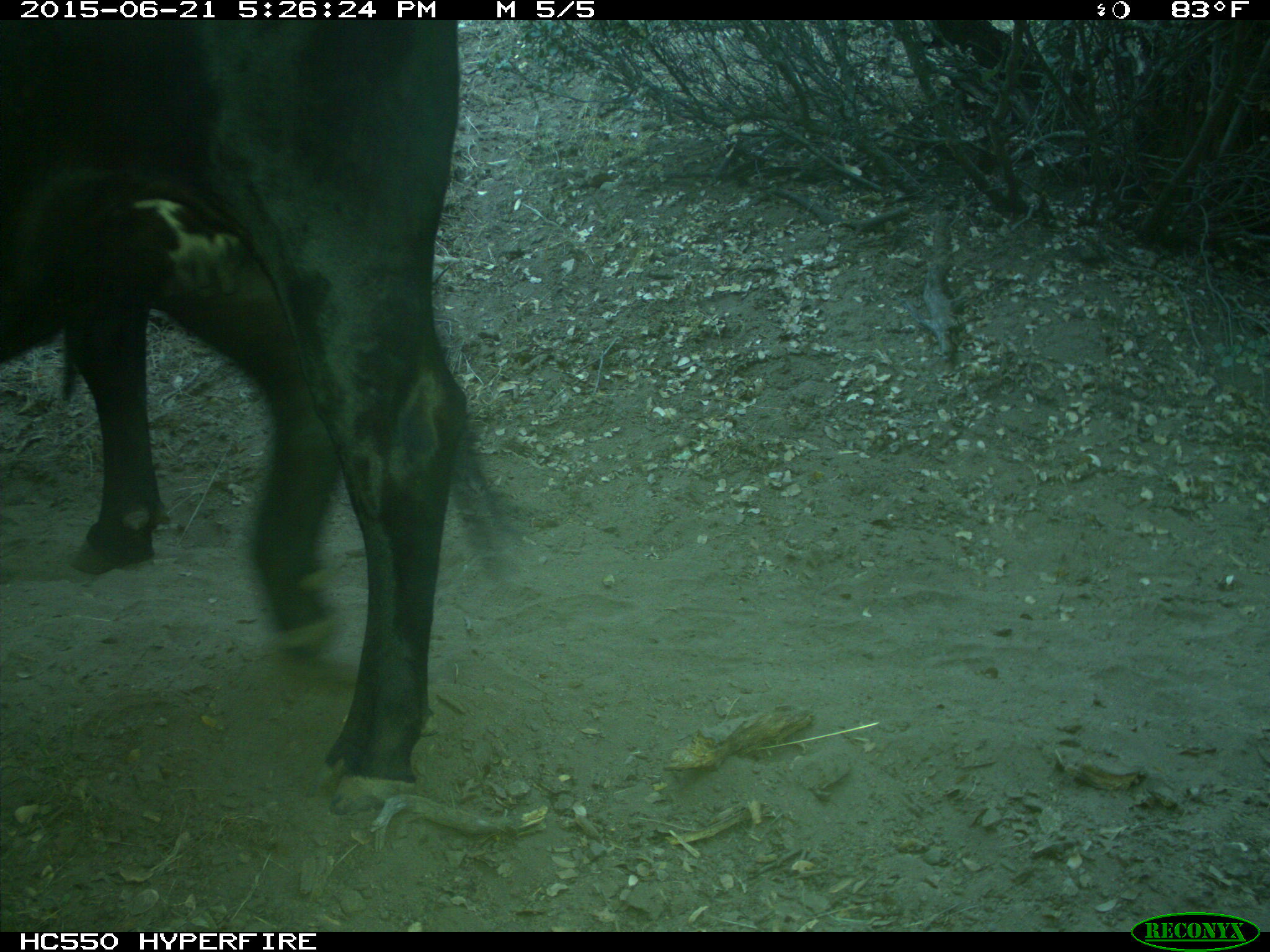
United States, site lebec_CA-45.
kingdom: Animalia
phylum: Chordata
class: Mammalia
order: Artiodactyla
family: Bovidae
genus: Bos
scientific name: Bos taurus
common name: domestic cow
Bos taurus (domestic cow).